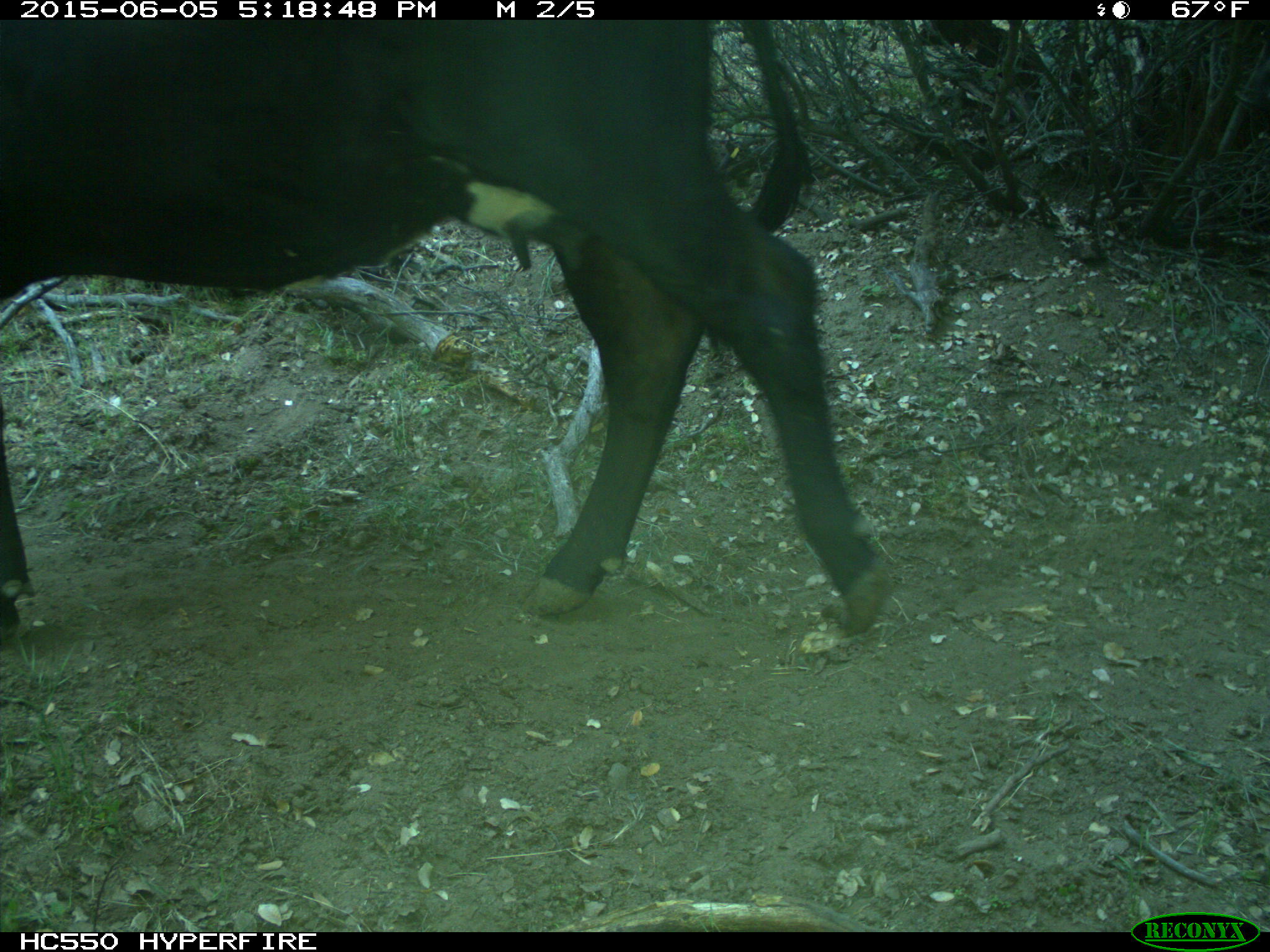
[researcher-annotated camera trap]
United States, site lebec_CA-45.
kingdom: Animalia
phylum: Chordata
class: Mammalia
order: Artiodactyla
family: Bovidae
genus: Bos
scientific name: Bos taurus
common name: domestic cow